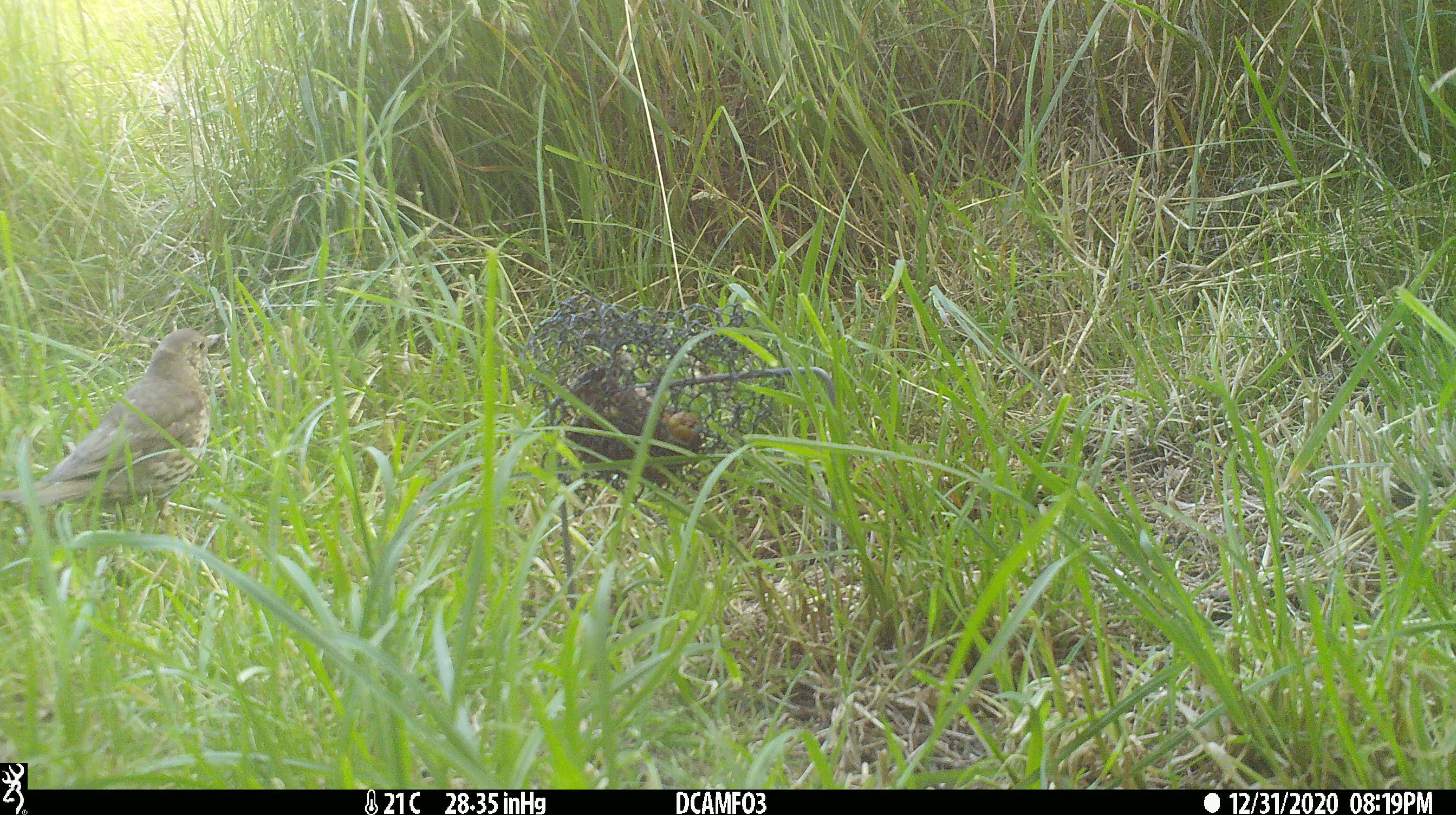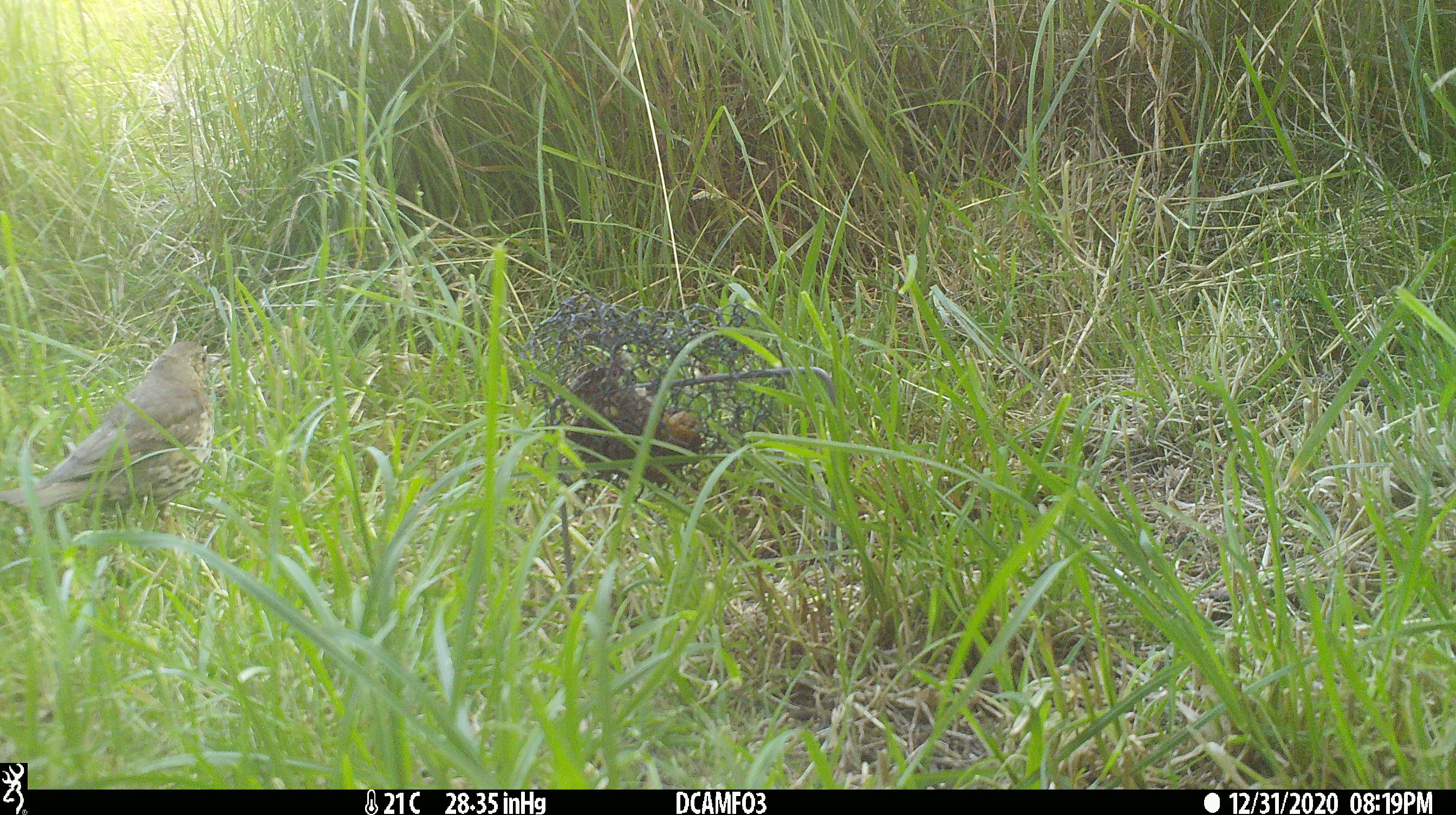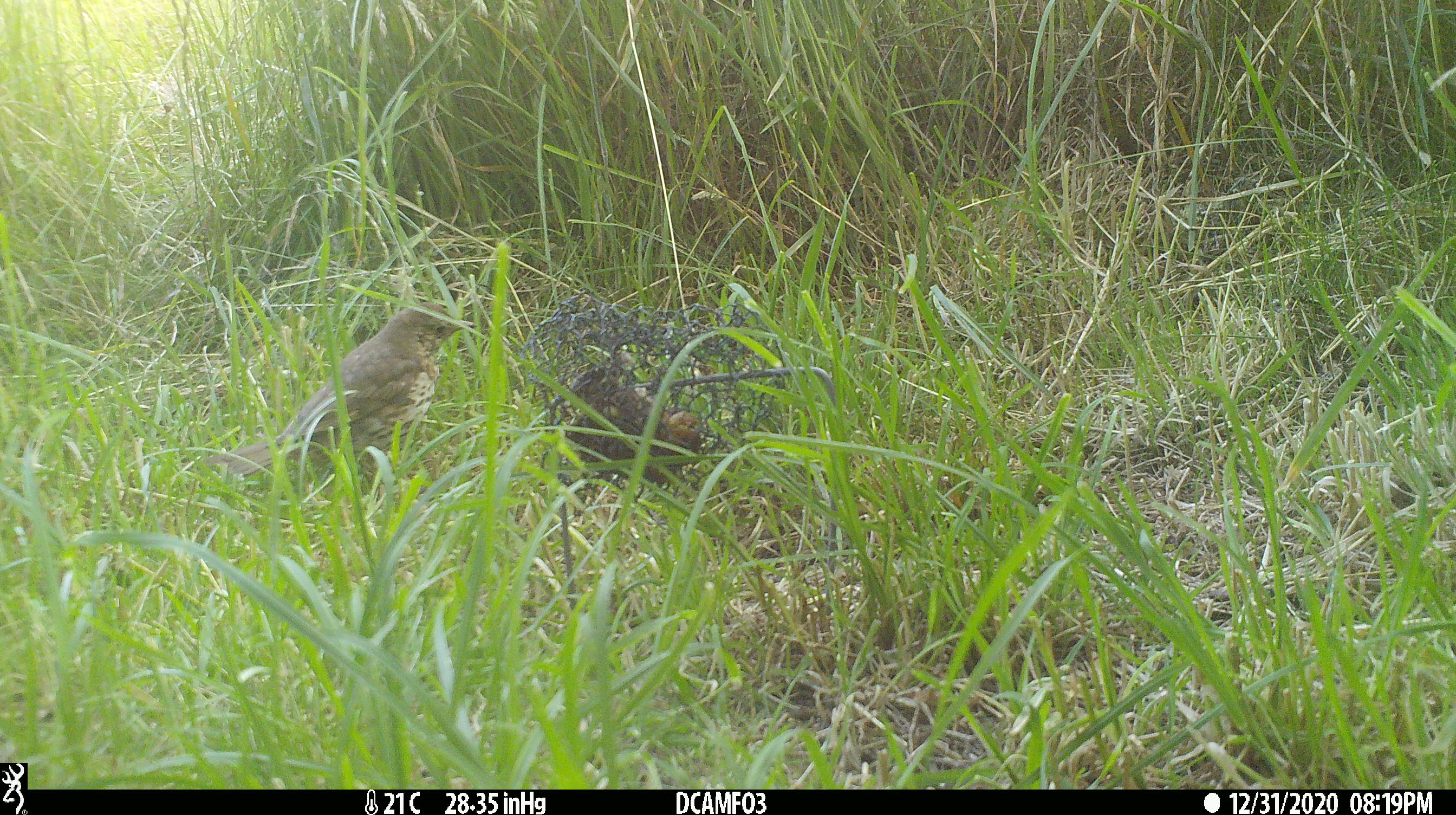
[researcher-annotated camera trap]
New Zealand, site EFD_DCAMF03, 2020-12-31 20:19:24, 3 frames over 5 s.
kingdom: Animalia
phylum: Chordata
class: Aves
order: Passeriformes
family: Turdidae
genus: Turdus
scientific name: Turdus philomelos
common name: song thrush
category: thrush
Thrush (song thrush) (Turdus philomelos).